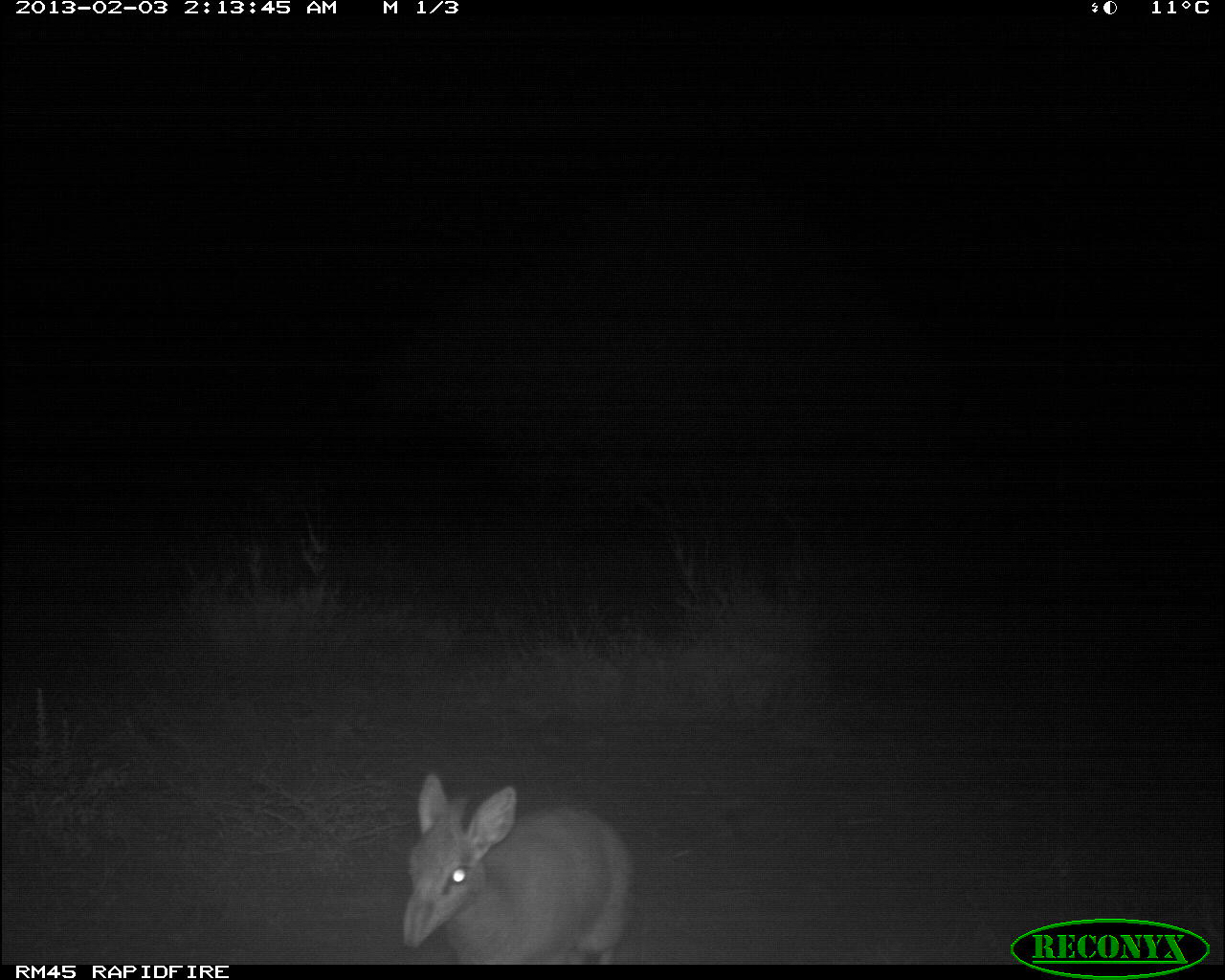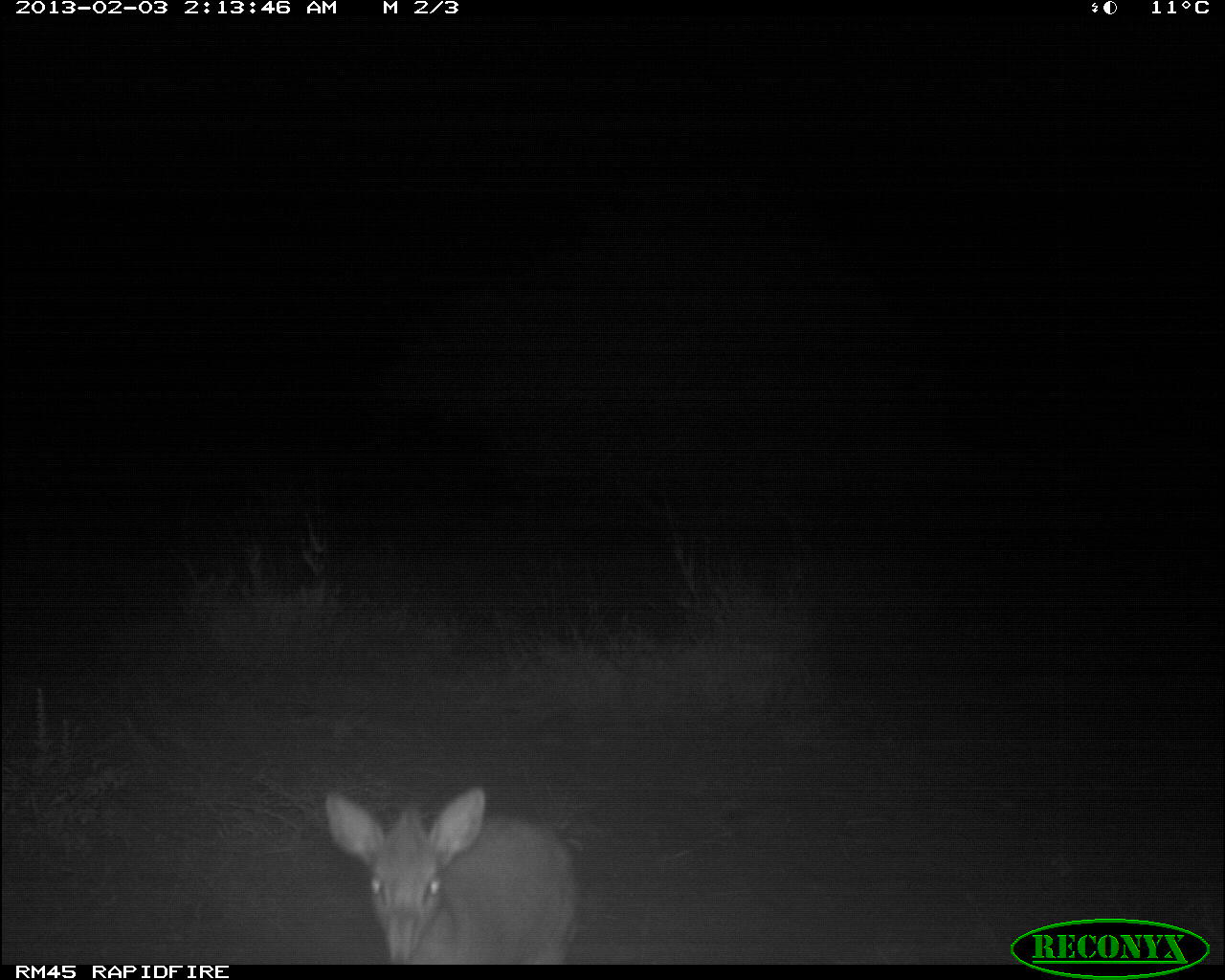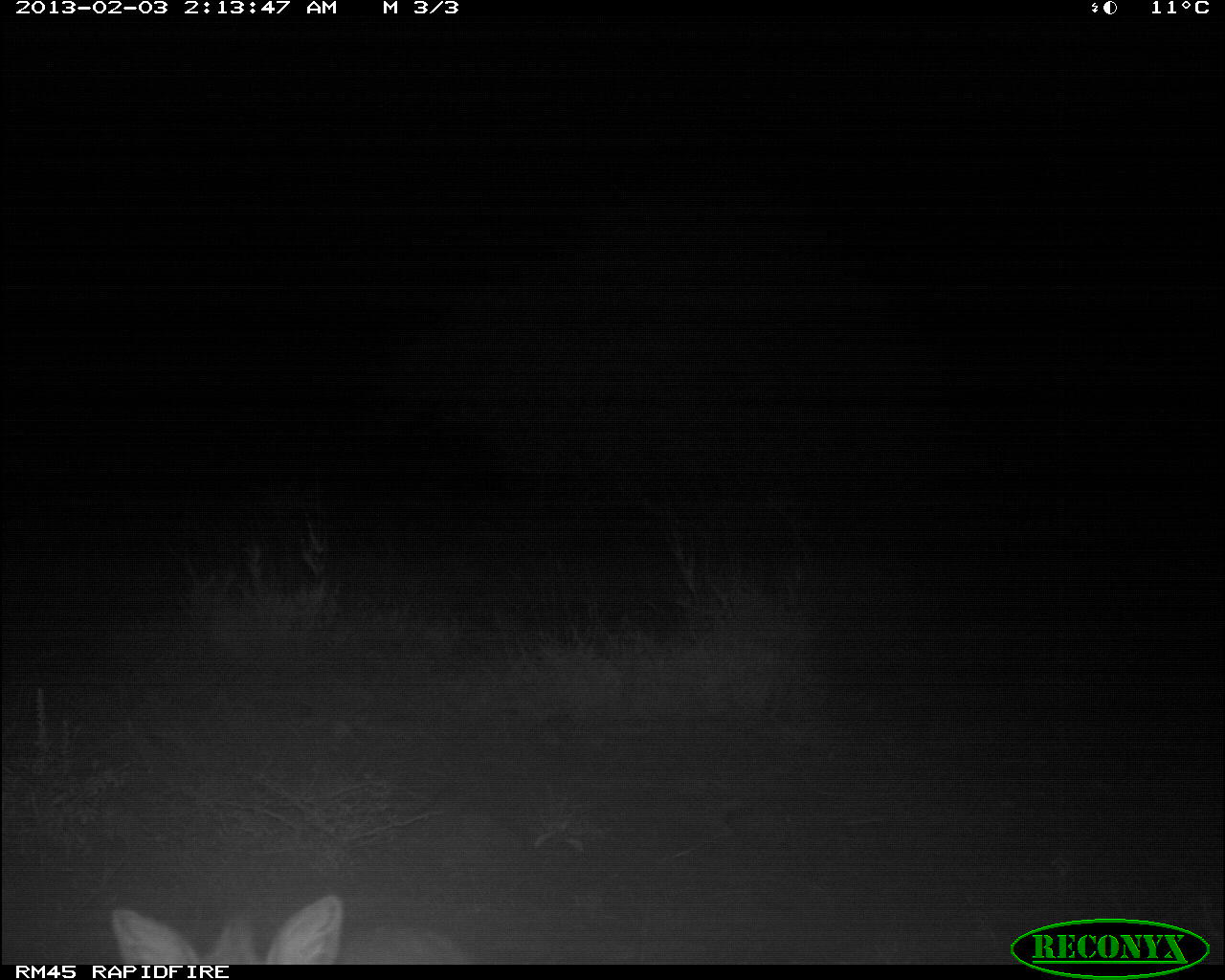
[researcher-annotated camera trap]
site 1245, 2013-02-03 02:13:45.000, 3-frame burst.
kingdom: Animalia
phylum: Chordata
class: Mammalia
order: Artiodactyla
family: Bovidae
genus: Madoqua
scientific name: Madoqua guentheri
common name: günther's dik-dik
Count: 1.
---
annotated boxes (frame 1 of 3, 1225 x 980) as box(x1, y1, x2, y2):
madoqua guentheri: box(393, 772, 632, 961)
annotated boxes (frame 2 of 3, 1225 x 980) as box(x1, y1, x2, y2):
madoqua guentheri: box(321, 785, 577, 962)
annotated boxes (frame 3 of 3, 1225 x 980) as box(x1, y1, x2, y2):
madoqua guentheri: box(108, 891, 473, 963)